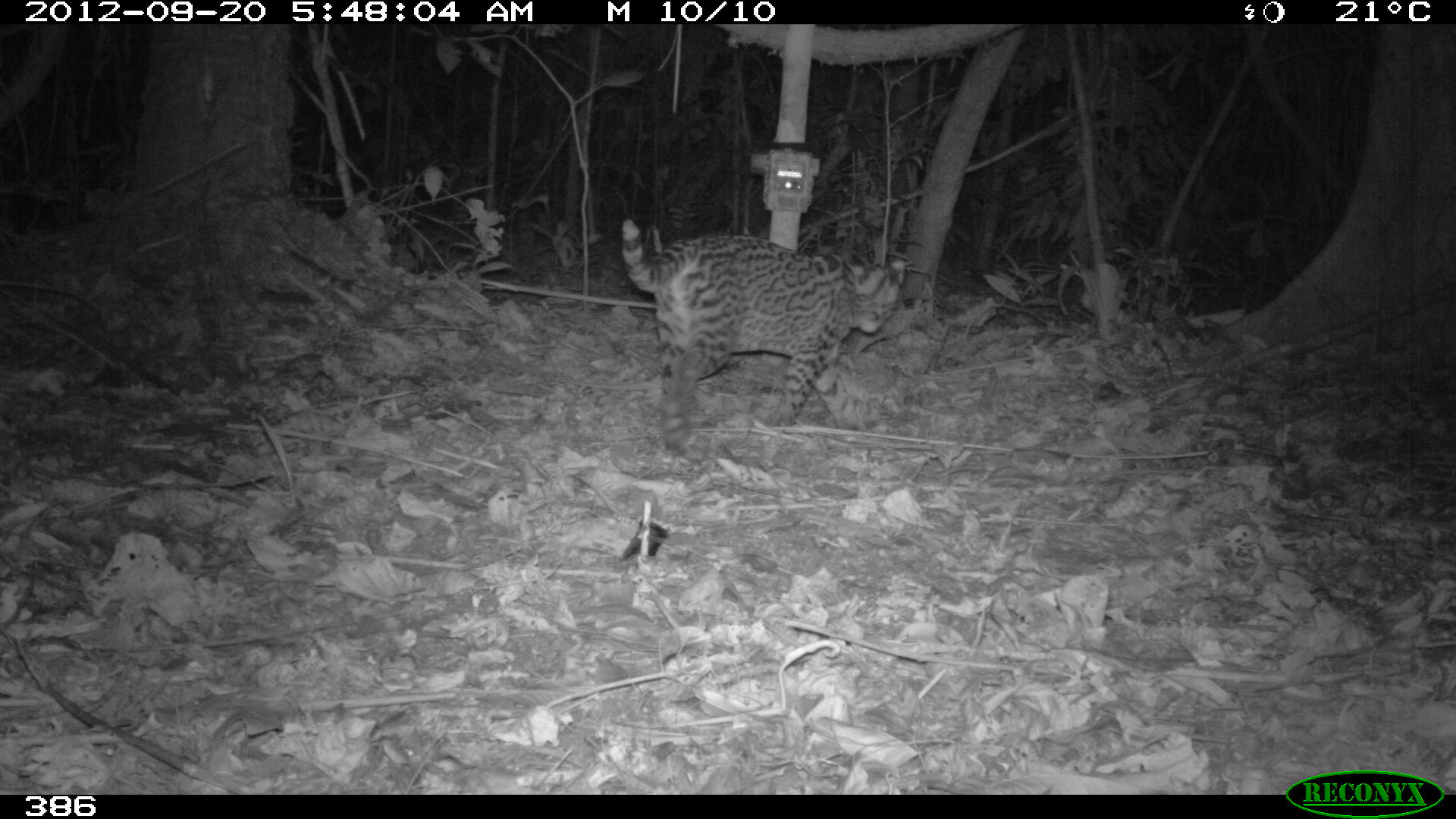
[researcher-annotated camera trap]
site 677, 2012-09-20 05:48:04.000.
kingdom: Animalia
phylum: Chordata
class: Mammalia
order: Carnivora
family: Felidae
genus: Leopardus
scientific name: Leopardus pardalis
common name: ocelot